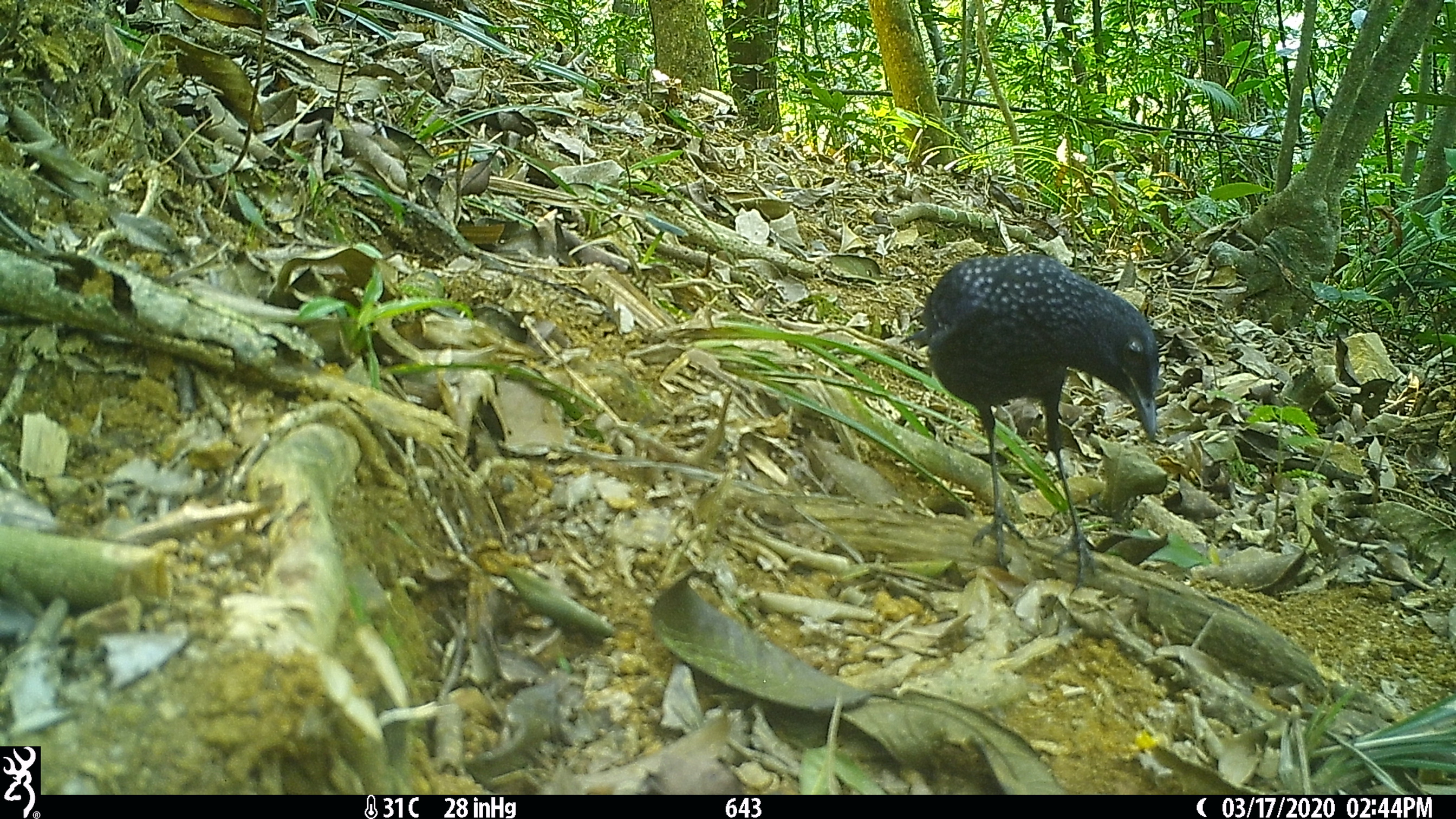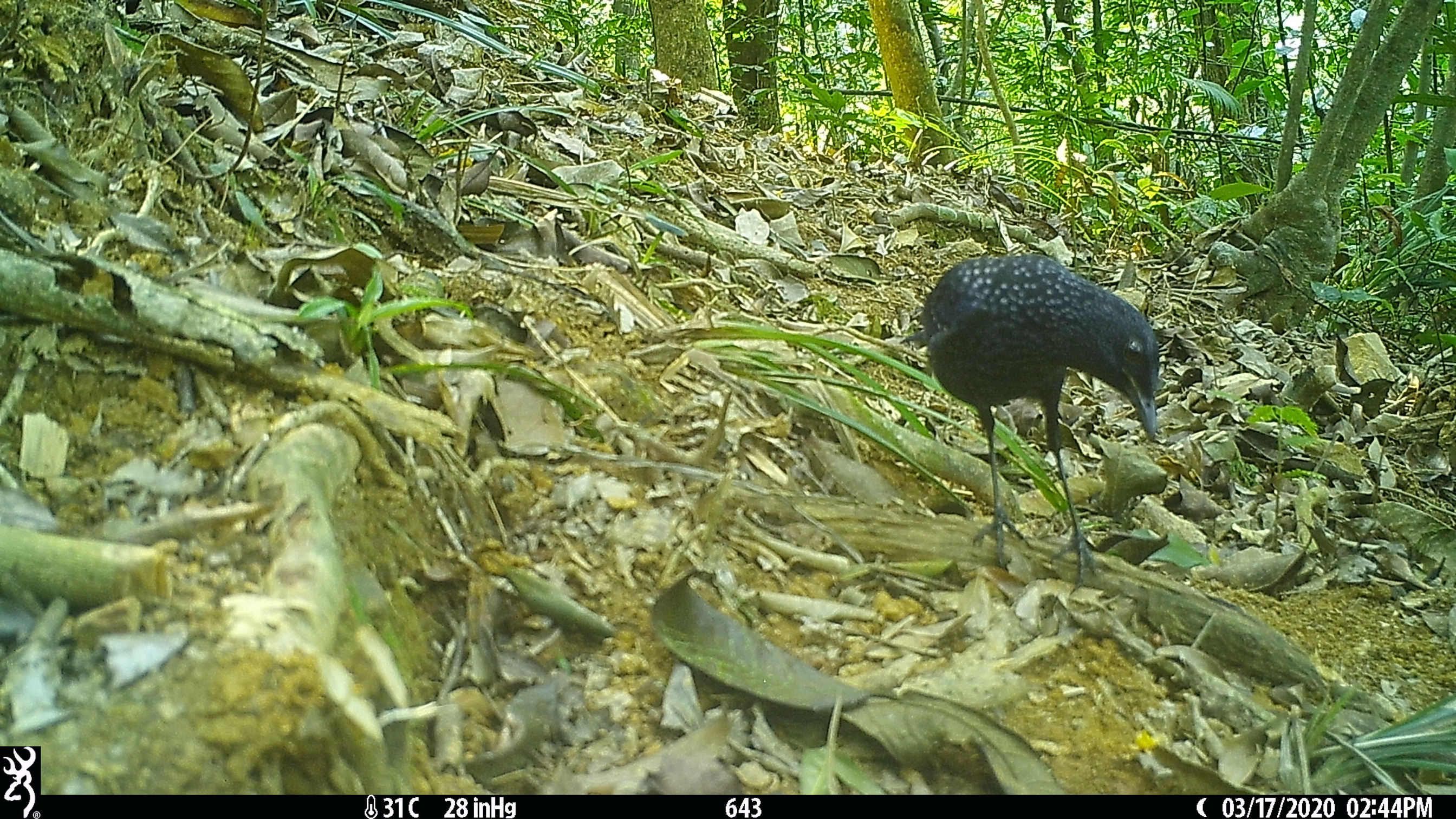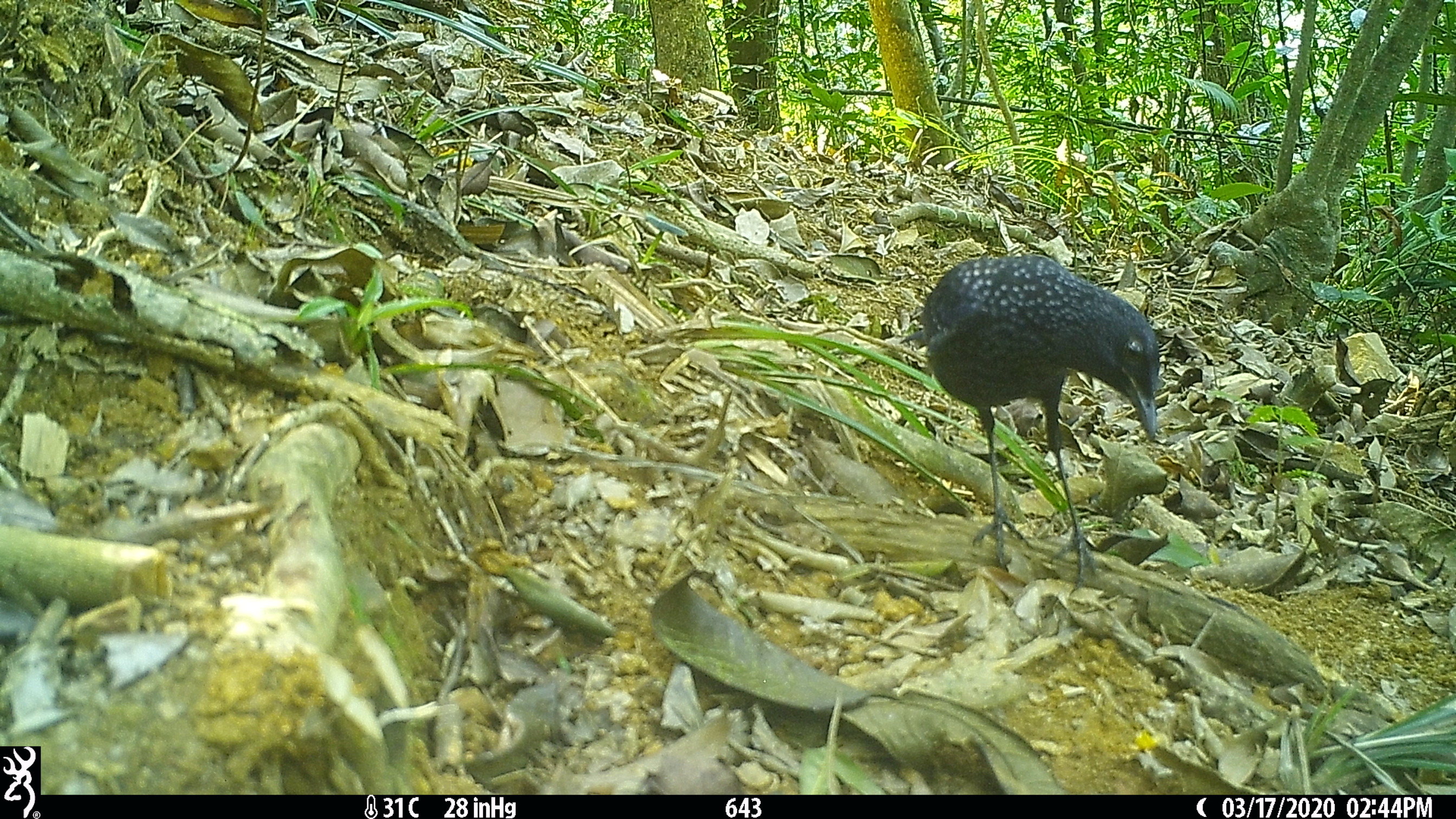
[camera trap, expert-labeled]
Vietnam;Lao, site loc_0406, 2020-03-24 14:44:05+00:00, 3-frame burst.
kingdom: Animalia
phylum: Chordata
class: Aves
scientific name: Aves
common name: bird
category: unidentified bird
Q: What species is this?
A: Unidentified bird (bird) (Aves).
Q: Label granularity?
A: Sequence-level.